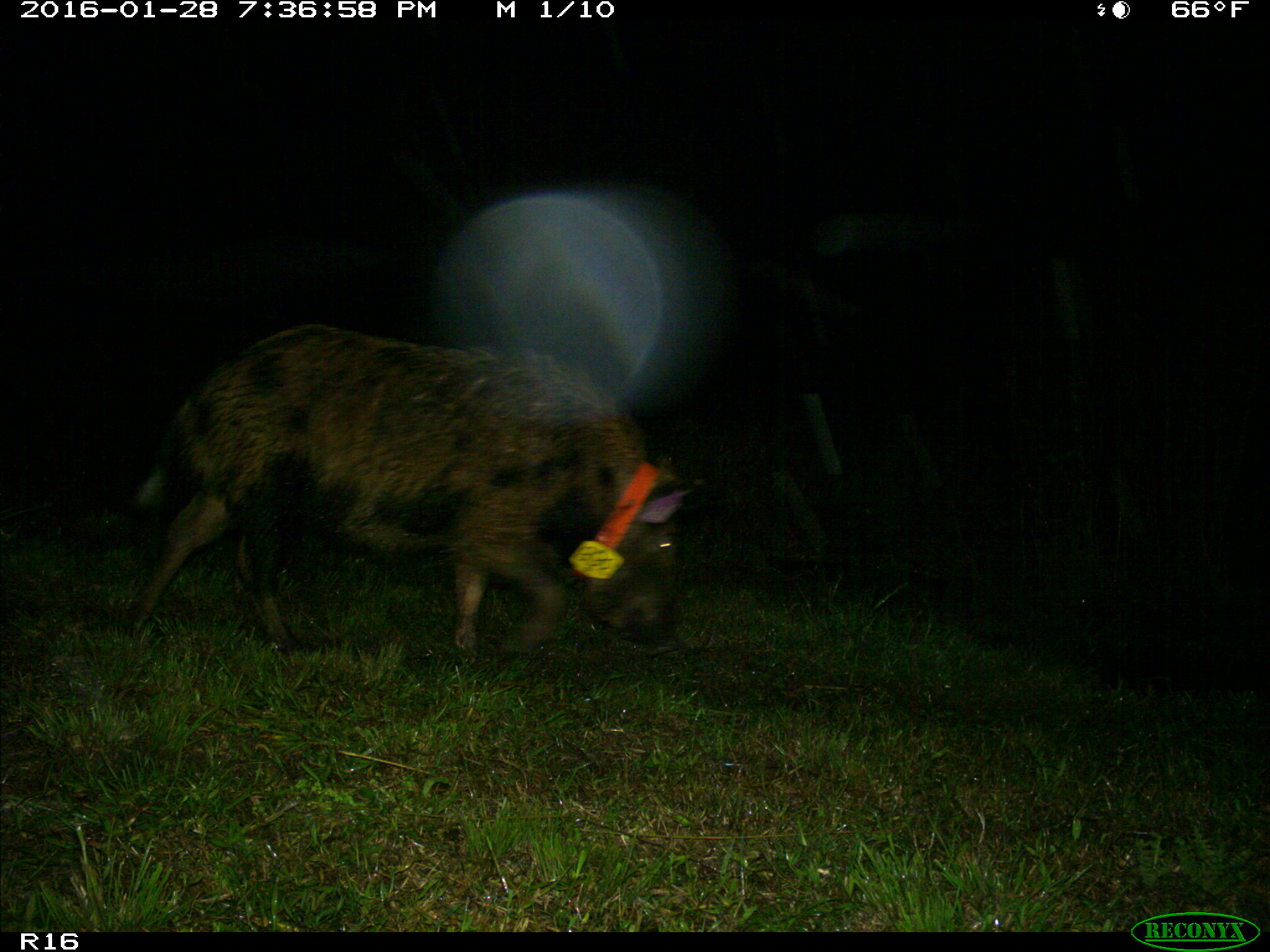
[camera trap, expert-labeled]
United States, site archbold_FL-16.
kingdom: Animalia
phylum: Chordata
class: Mammalia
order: Artiodactyla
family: Suidae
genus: Sus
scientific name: Sus scrofa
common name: wild boar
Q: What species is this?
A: Sus scrofa (wild boar).